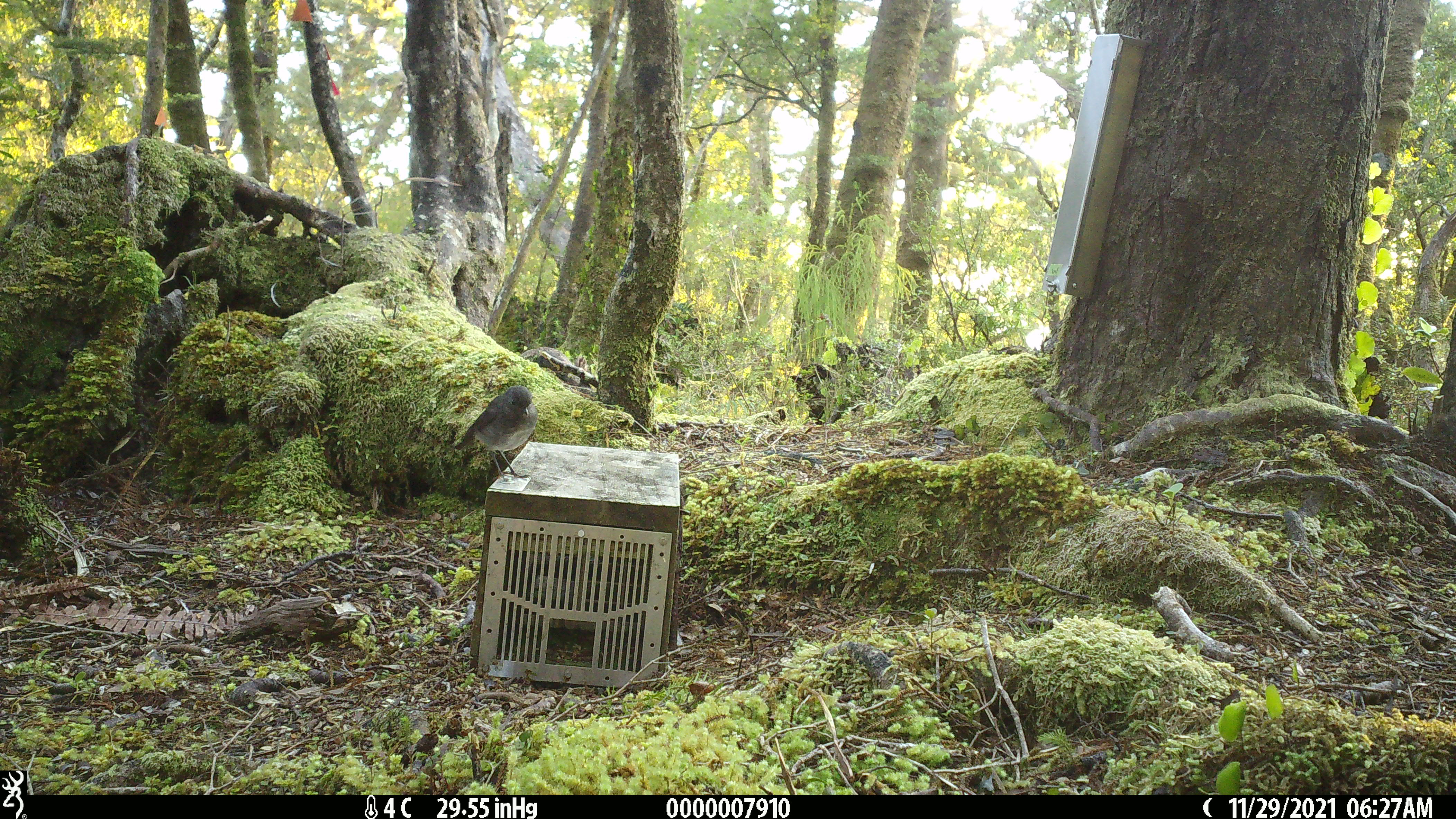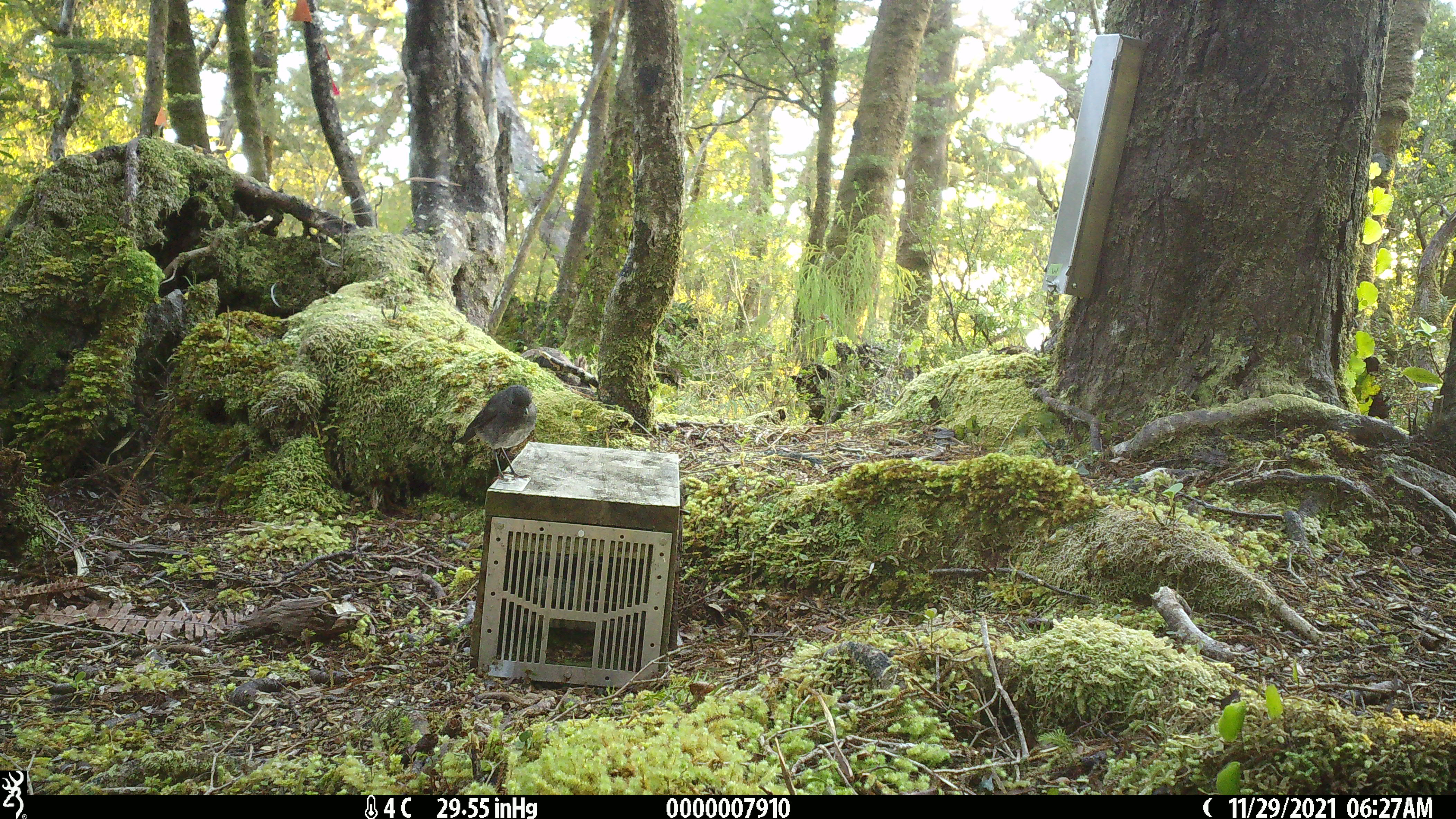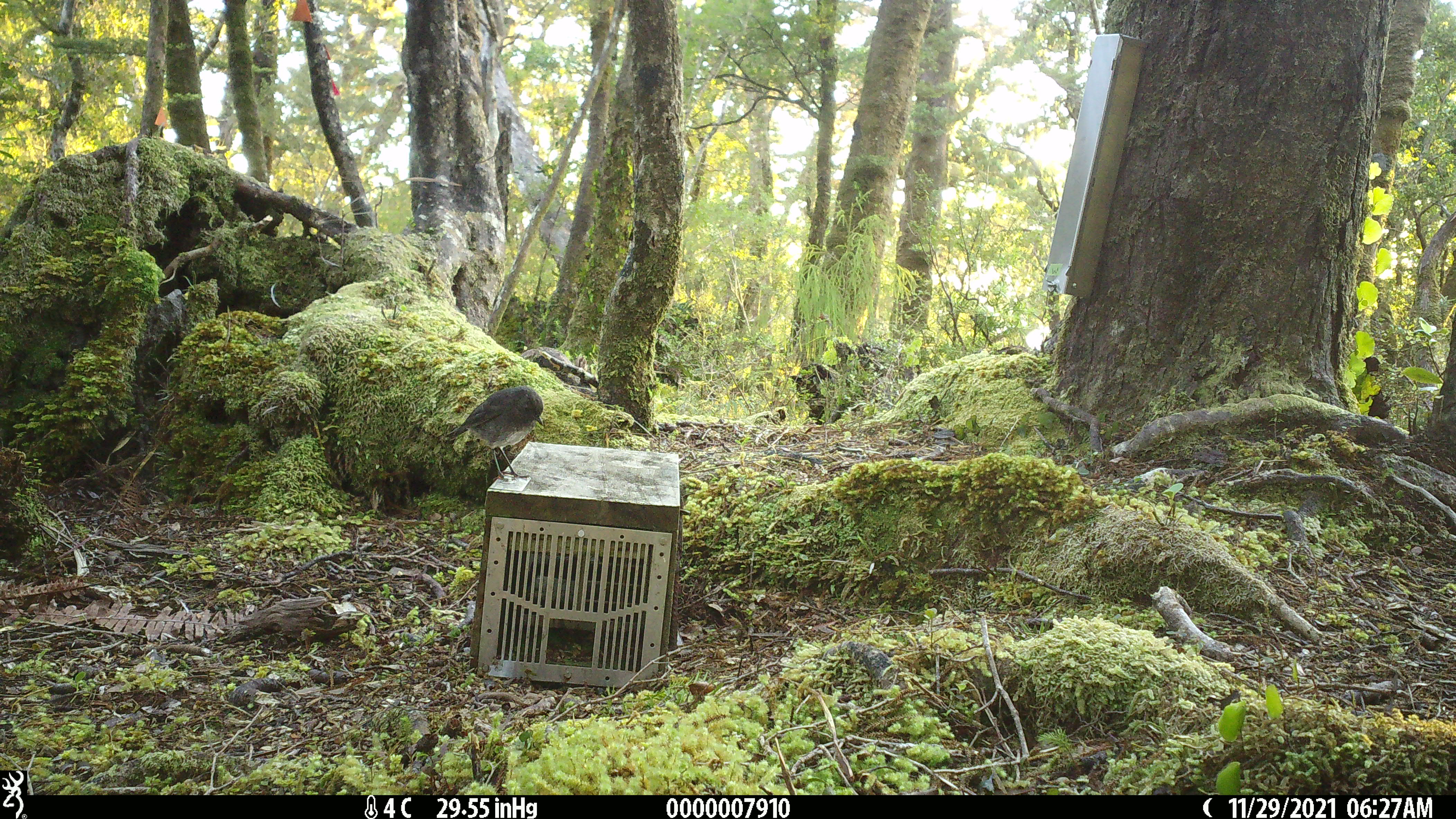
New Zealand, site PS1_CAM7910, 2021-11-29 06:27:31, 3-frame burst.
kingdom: Animalia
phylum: Chordata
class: Aves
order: Passeriformes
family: Petroicidae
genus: Petroica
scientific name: Petroica australis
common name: new zealand robin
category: robin